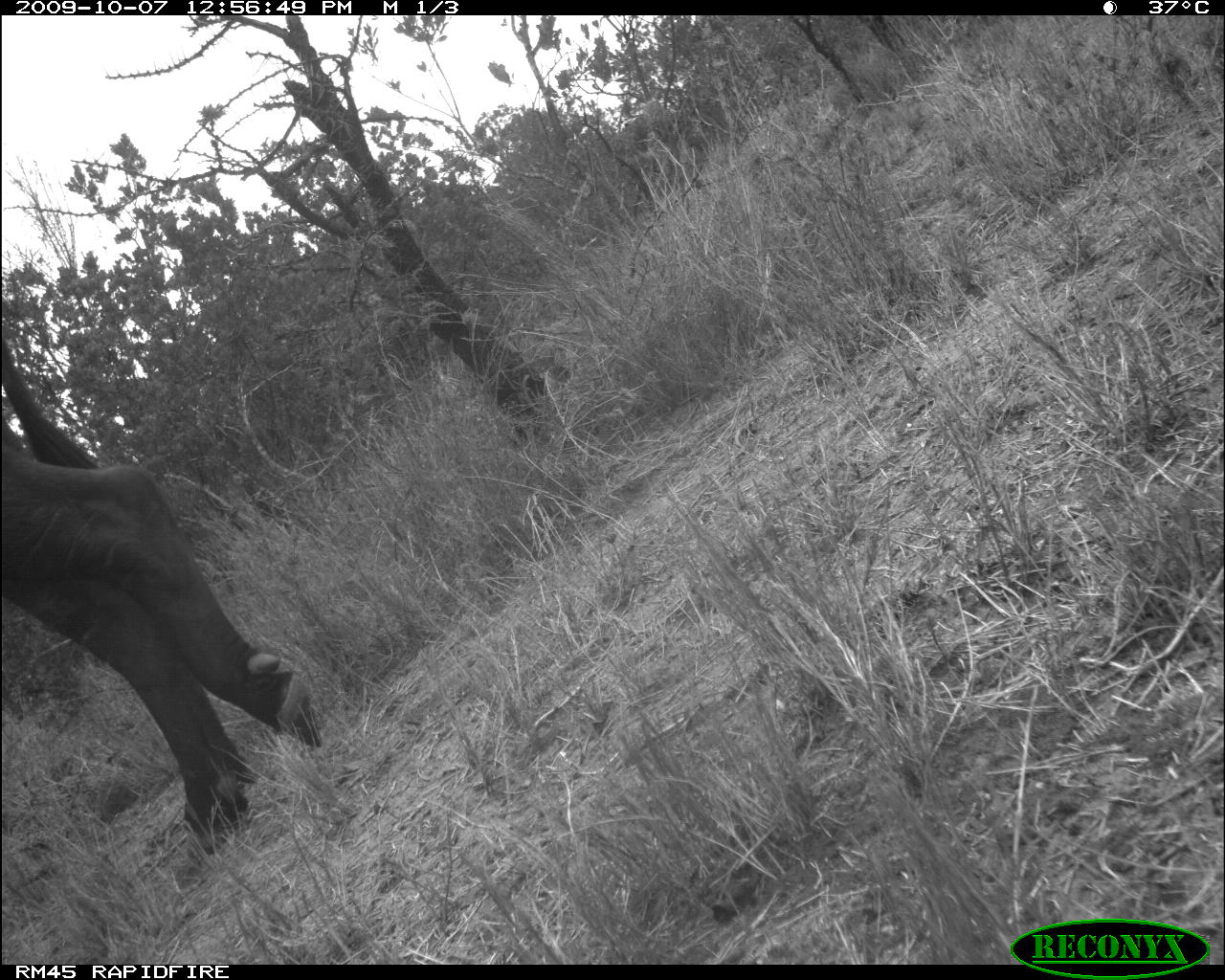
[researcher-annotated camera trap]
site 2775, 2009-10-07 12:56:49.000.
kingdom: Animalia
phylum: Chordata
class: Mammalia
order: Artiodactyla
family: Bovidae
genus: Syncerus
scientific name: Syncerus caffer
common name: african buffalo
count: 1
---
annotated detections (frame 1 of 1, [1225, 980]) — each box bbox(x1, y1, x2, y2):
syncerus caffer: bbox(0, 332, 325, 863)